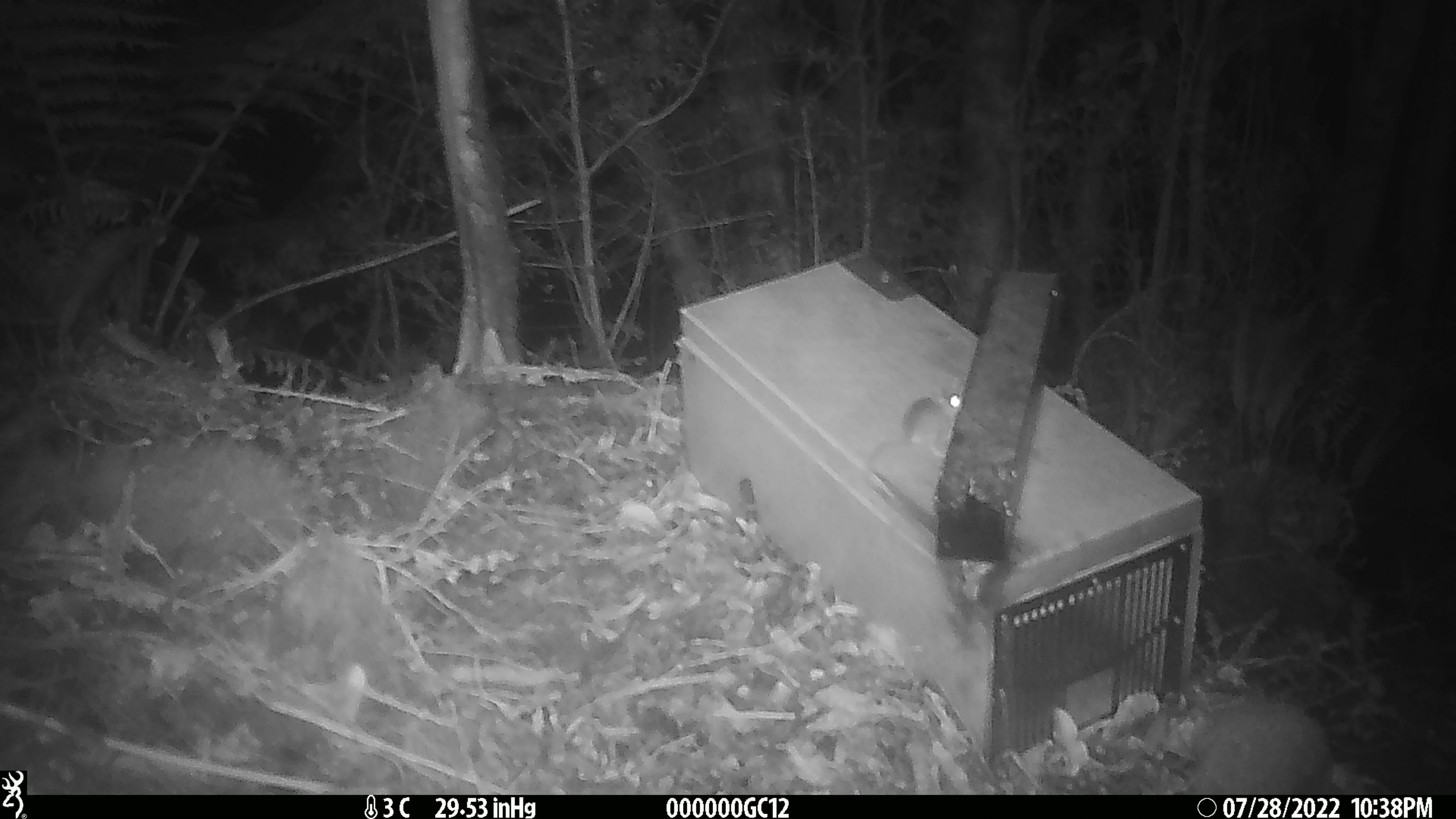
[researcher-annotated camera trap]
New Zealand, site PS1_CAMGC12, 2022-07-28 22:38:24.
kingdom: Animalia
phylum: Chordata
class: Mammalia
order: Rodentia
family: Muridae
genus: Mus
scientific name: Mus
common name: mouse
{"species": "mouse (Mus)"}